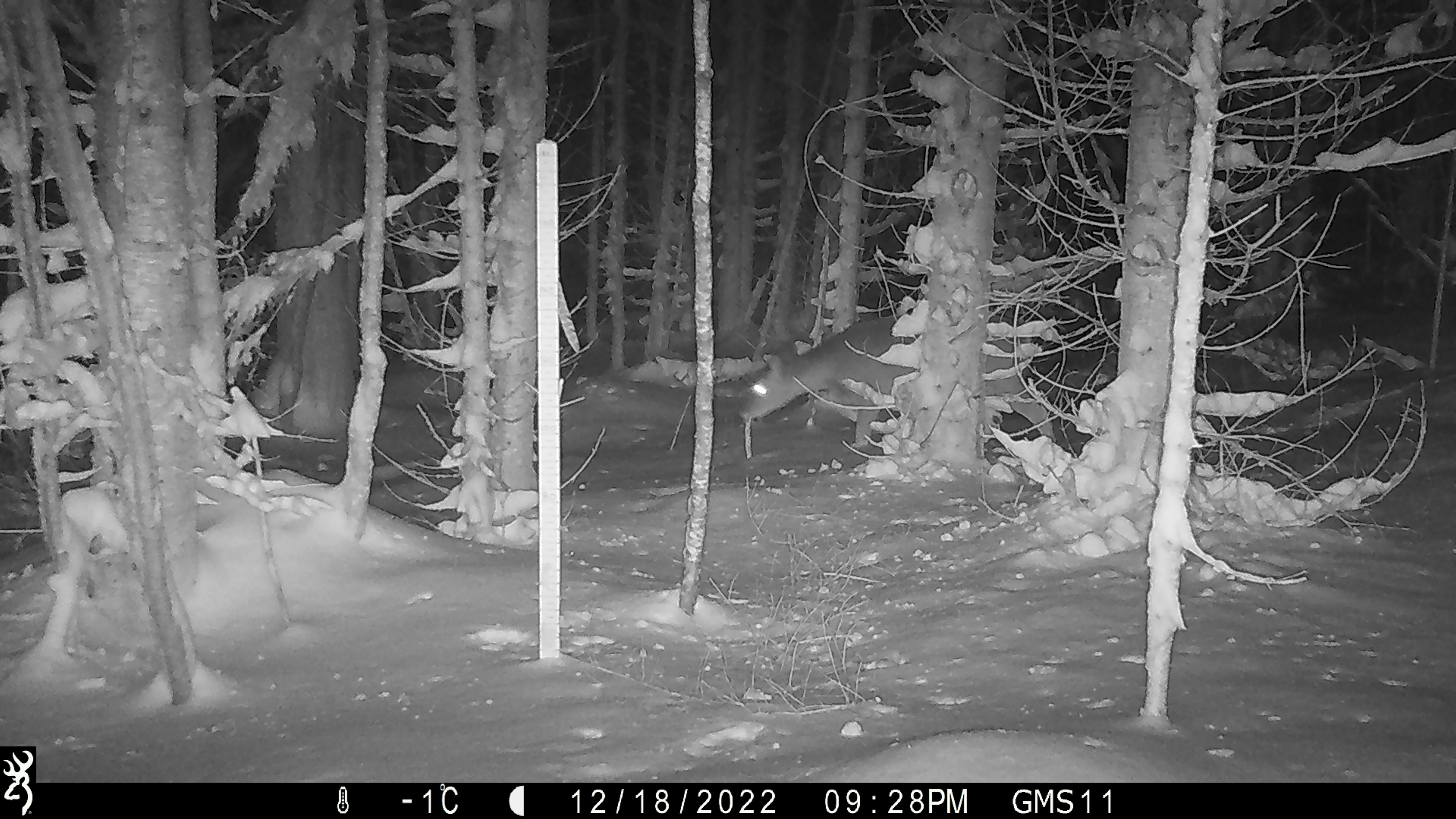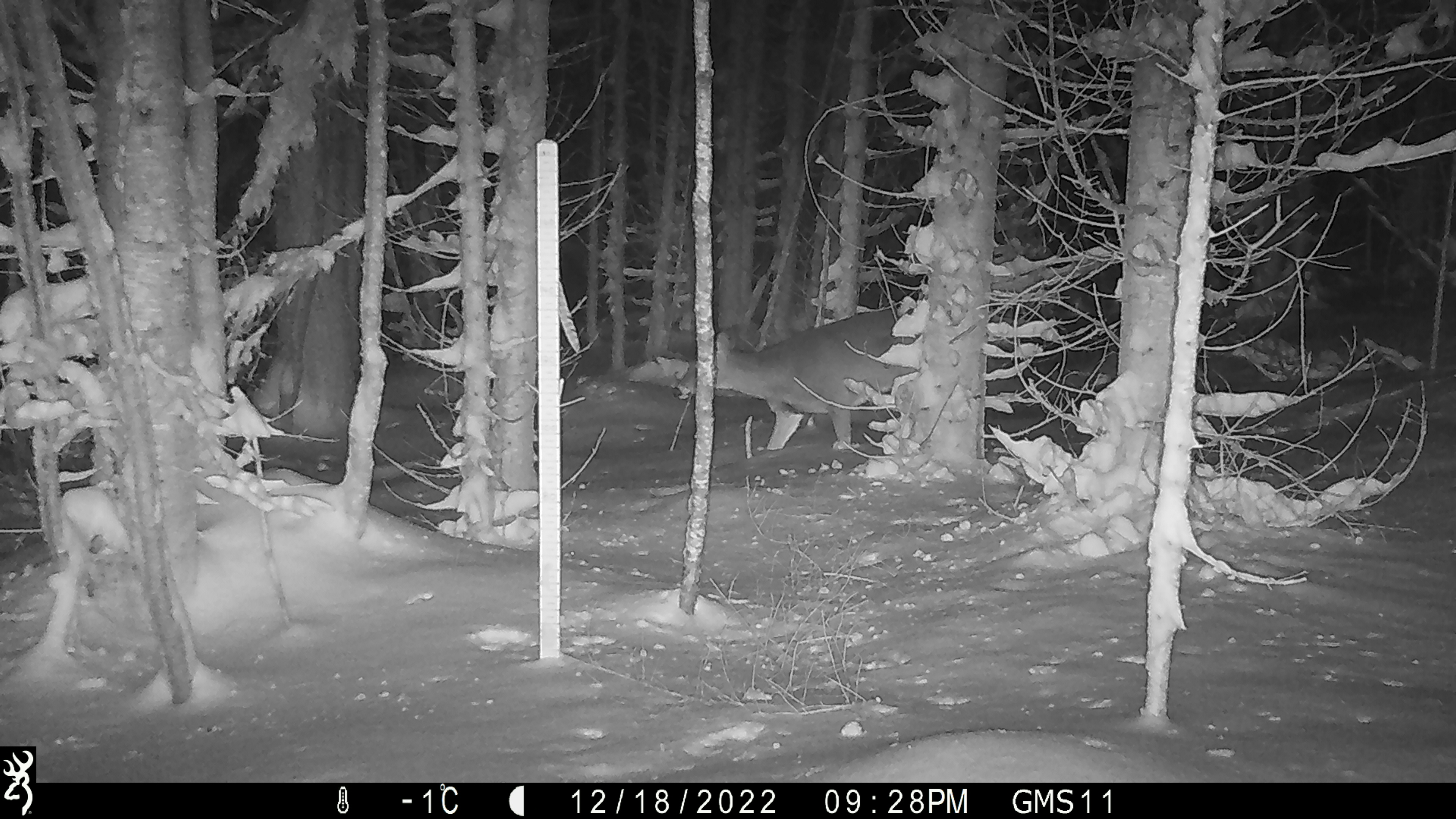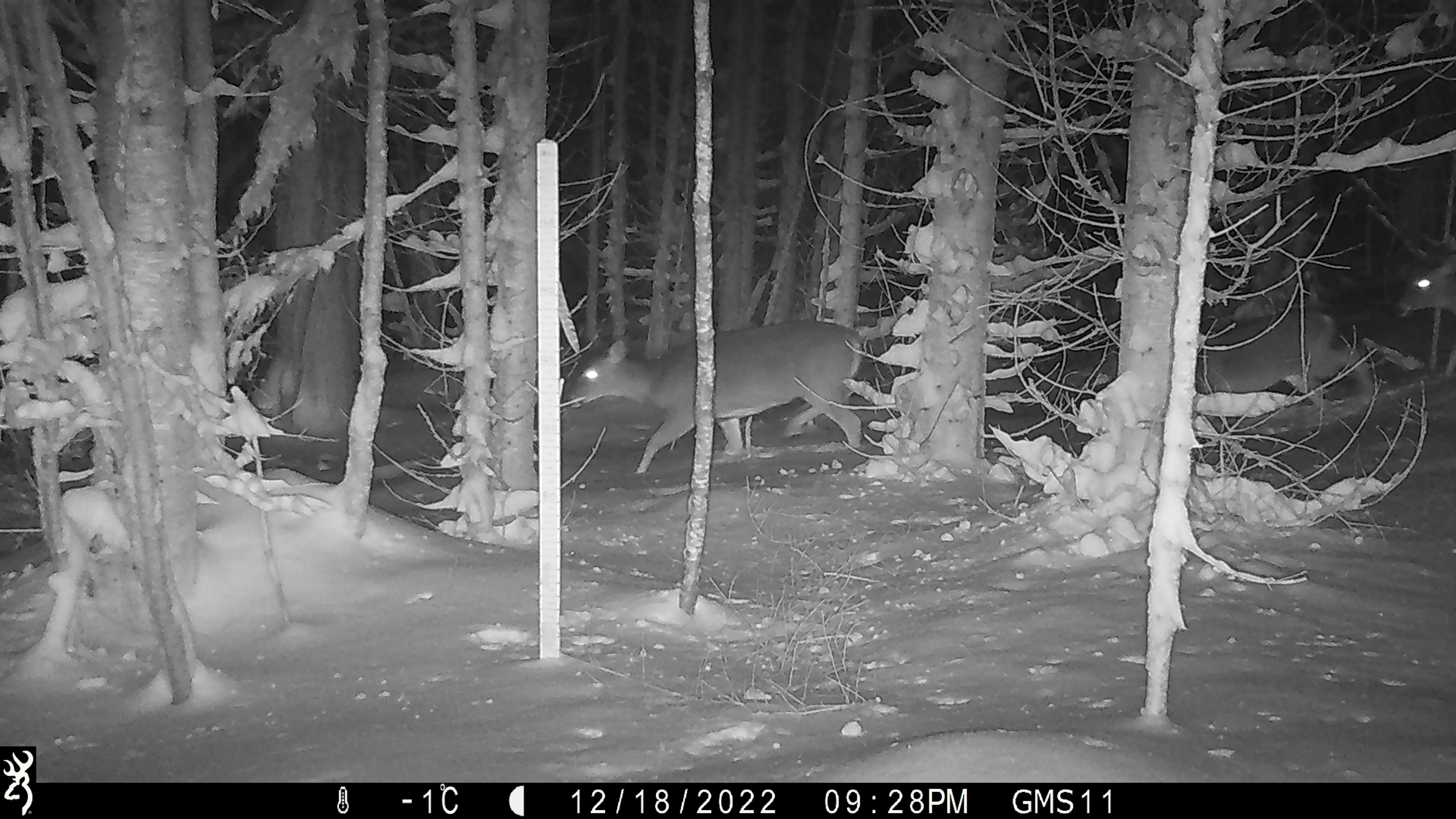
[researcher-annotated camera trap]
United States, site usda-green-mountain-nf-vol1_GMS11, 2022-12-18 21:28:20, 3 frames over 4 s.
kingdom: Animalia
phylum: Chordata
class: Mammalia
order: Artiodactyla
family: Cervidae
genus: Odocoileus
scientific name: Odocoileus virginianus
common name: white-tailed deer